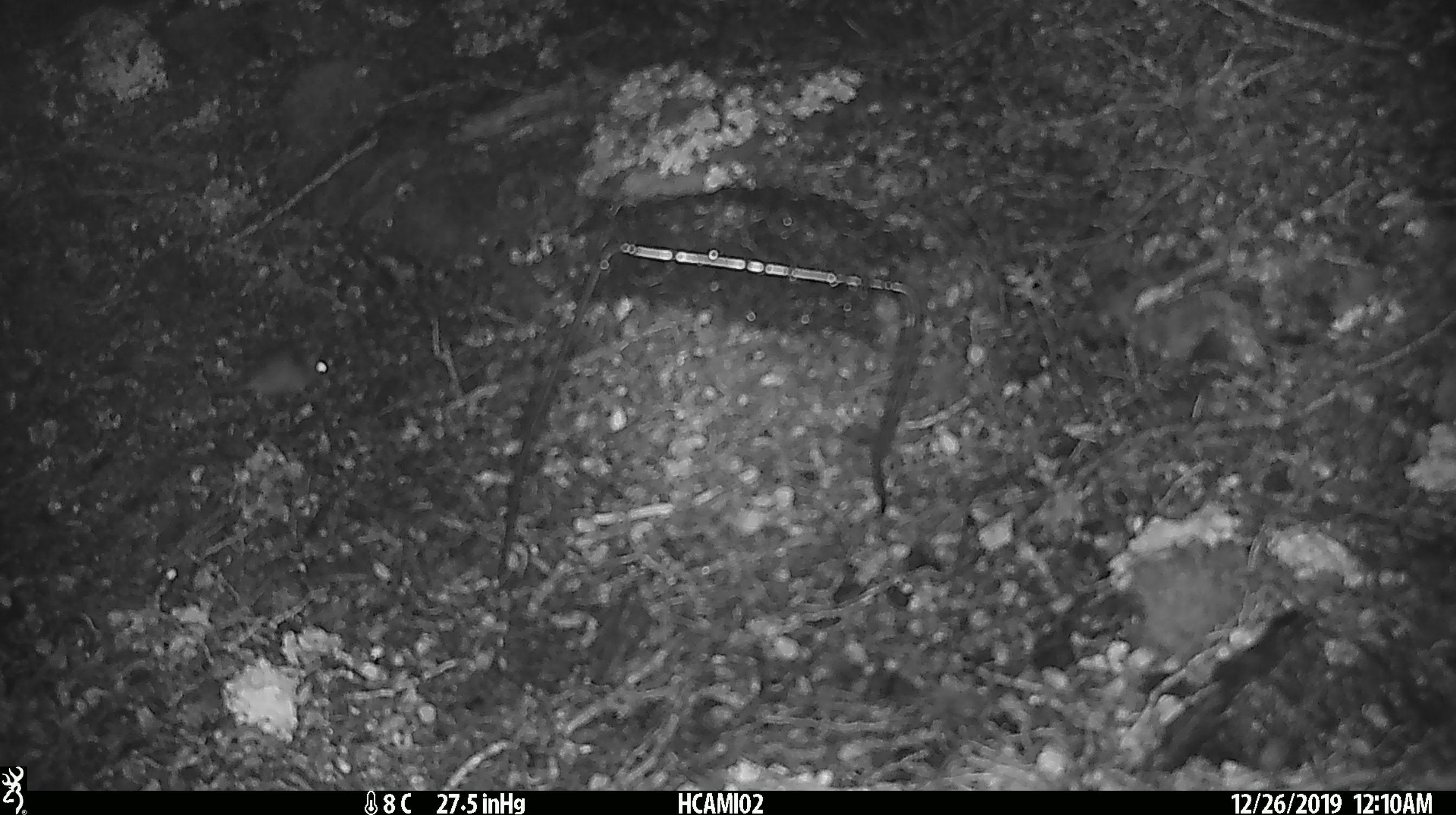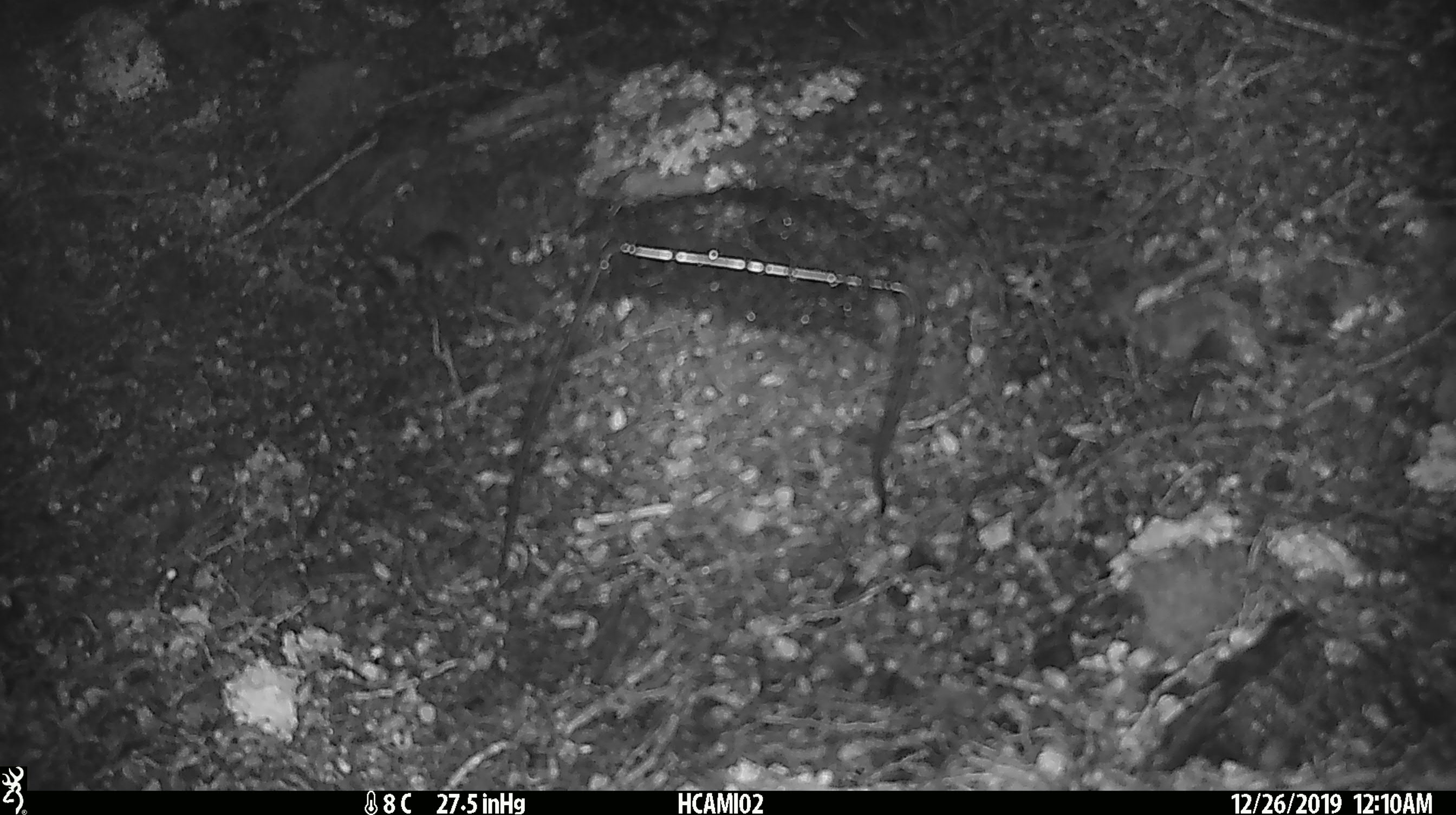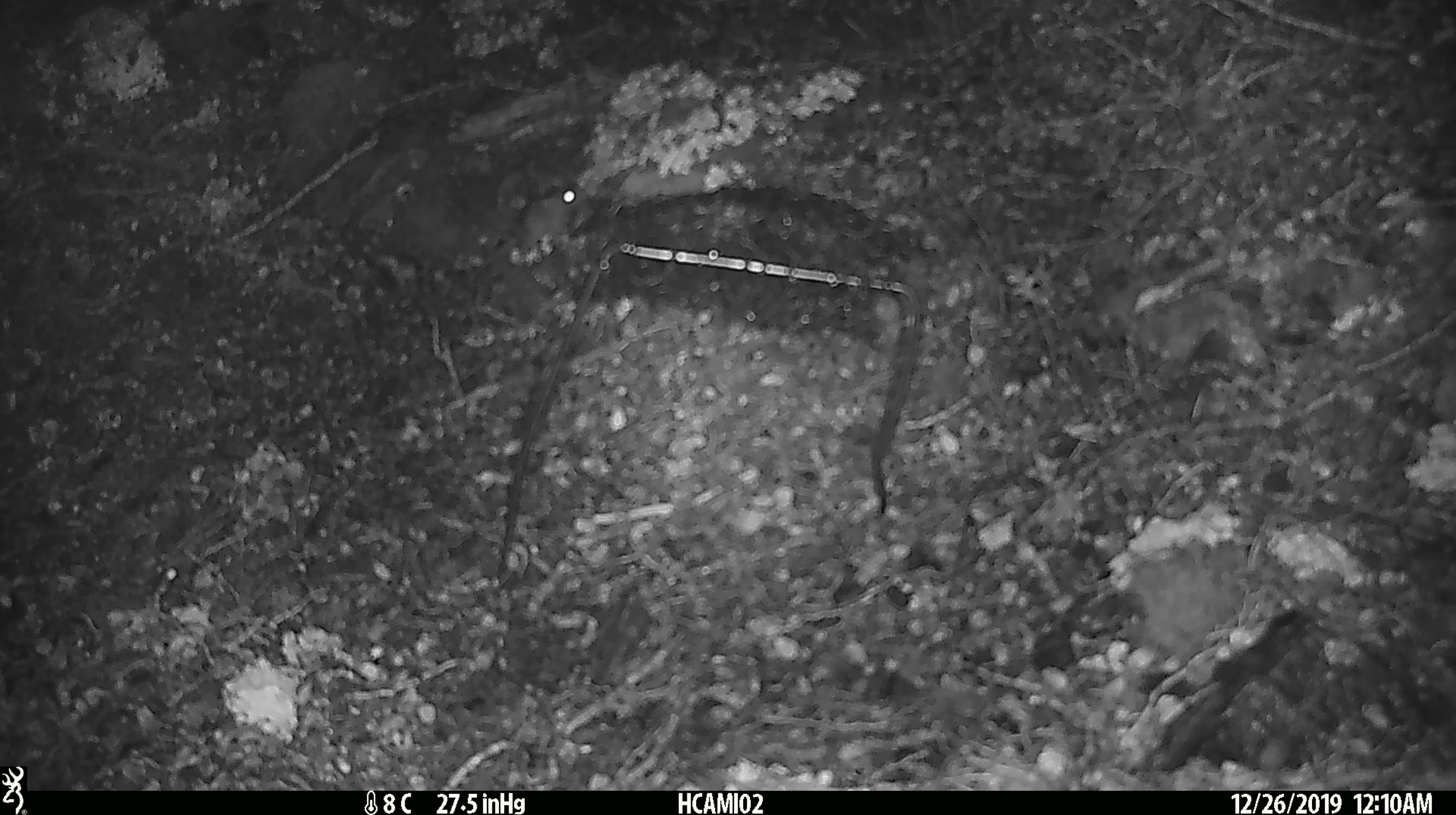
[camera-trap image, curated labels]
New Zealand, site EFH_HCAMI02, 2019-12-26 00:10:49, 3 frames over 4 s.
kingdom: Animalia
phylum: Chordata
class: Mammalia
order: Rodentia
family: Muridae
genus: Mus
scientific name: Mus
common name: mouse